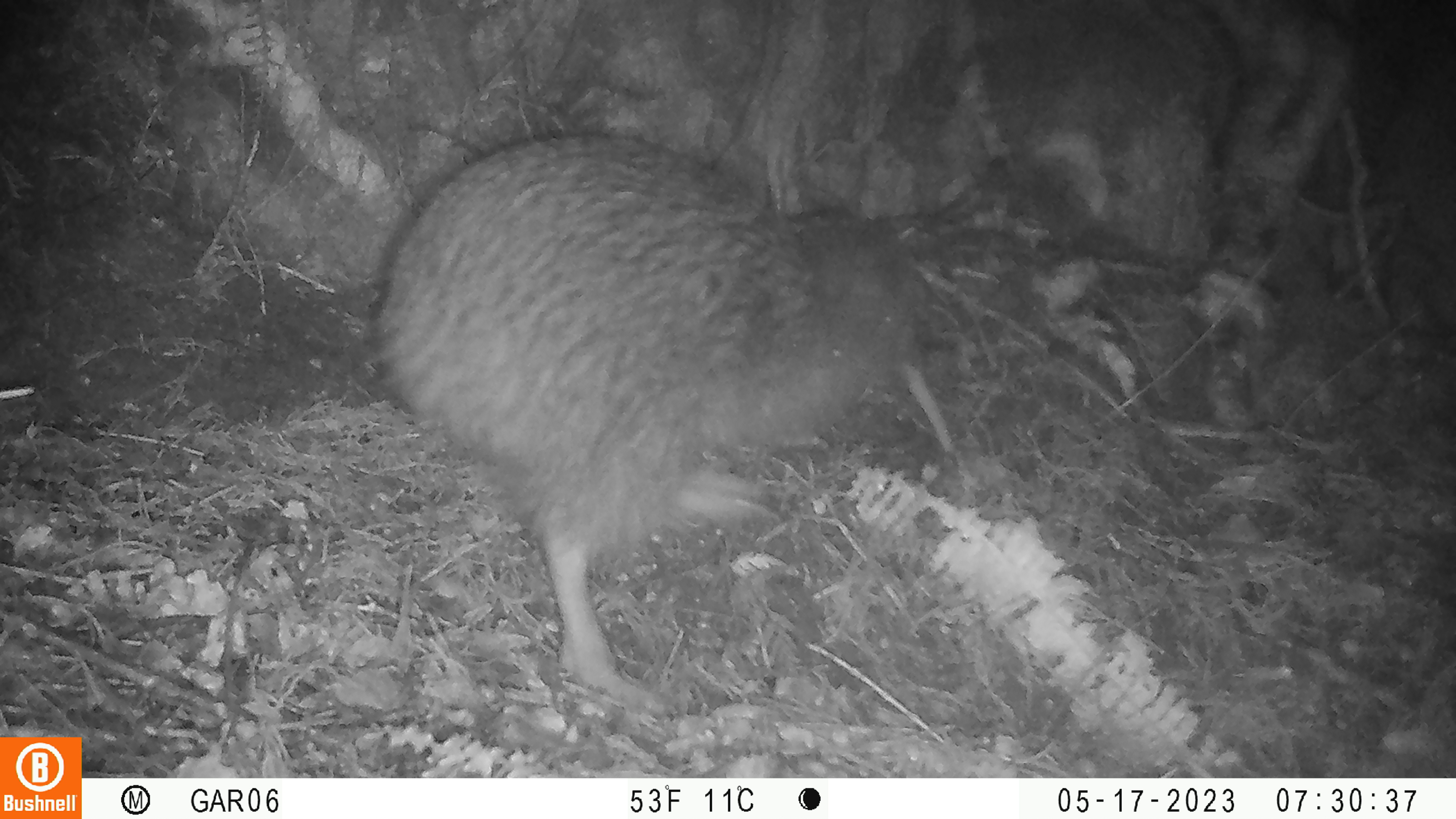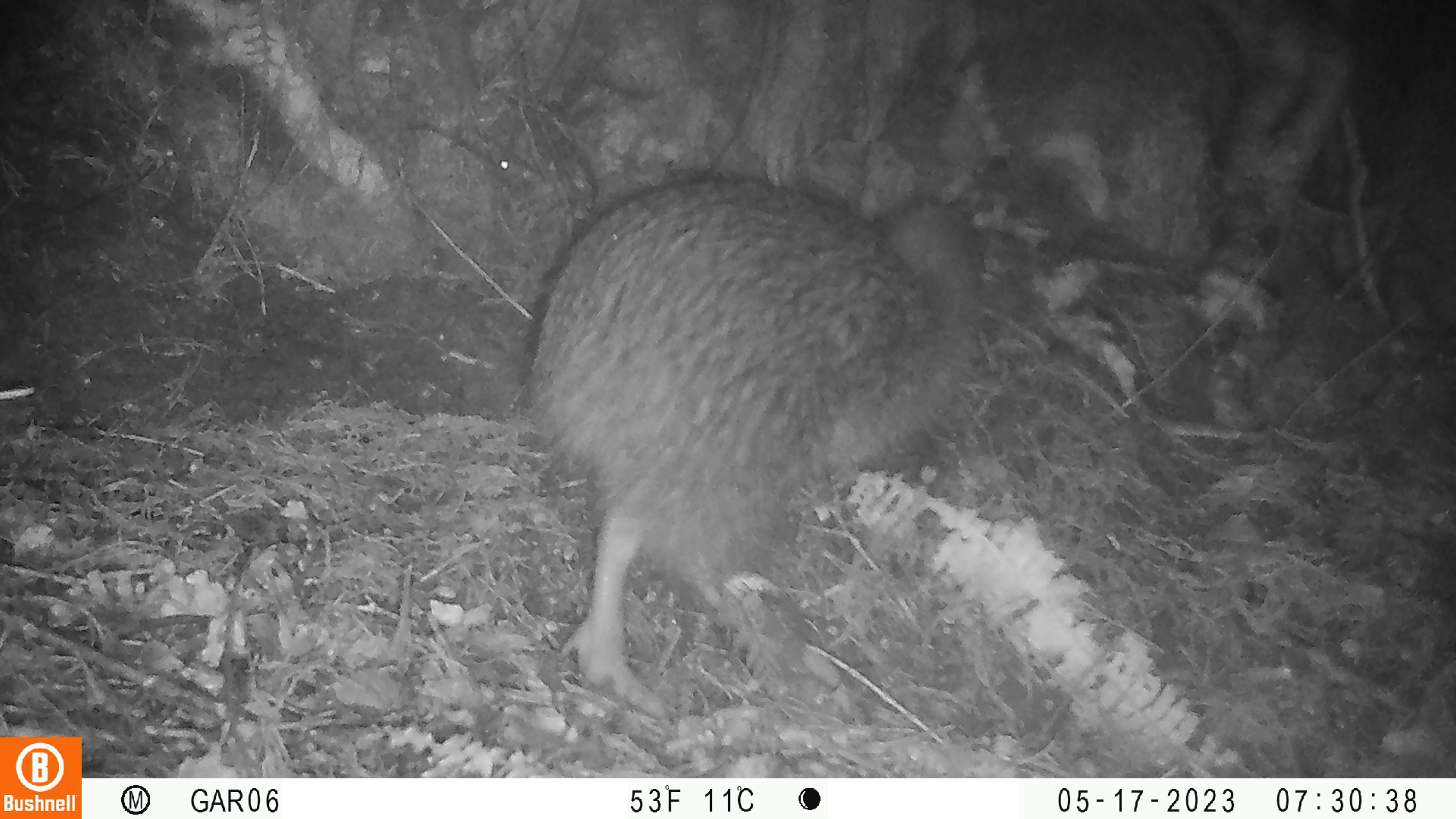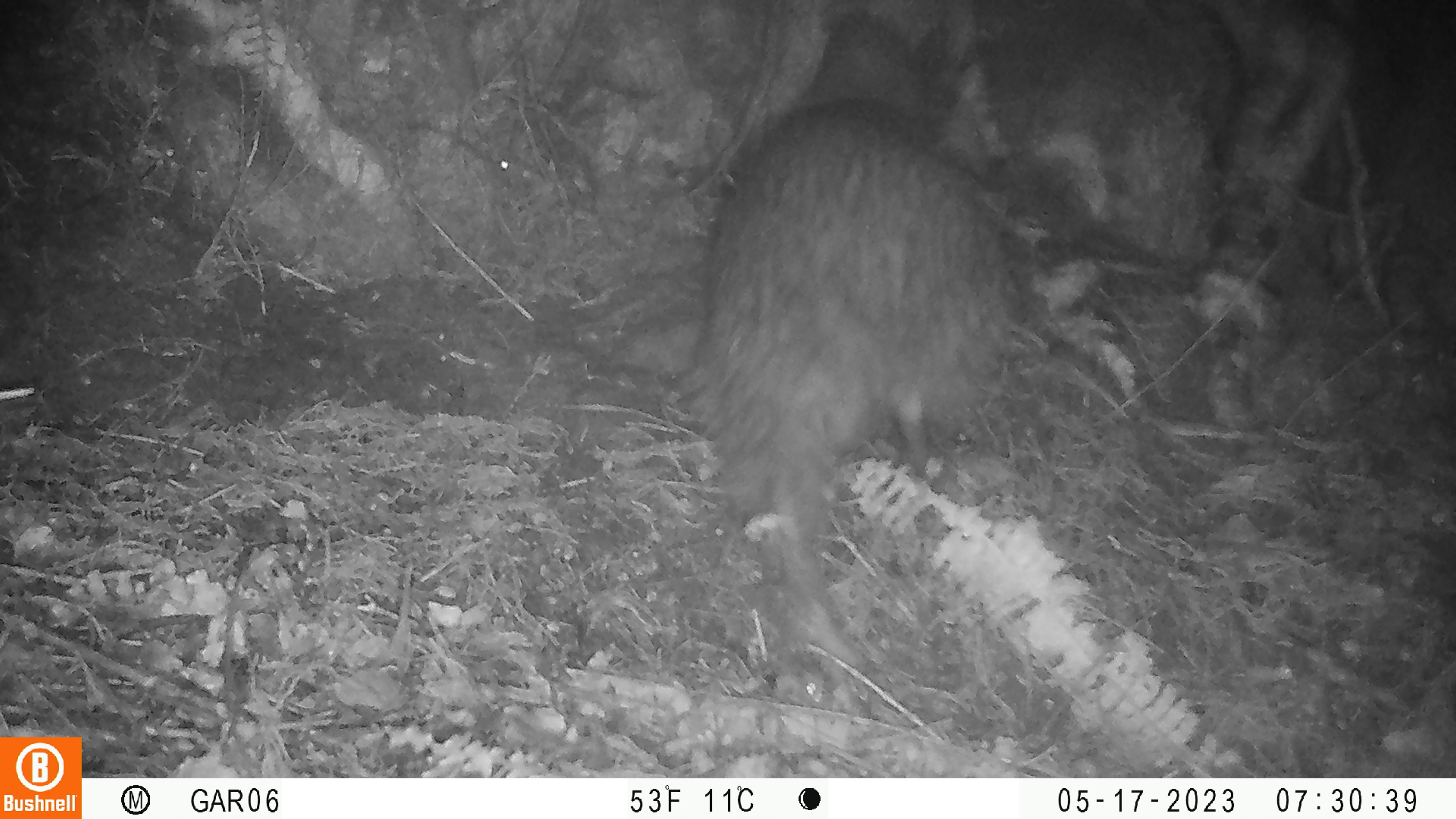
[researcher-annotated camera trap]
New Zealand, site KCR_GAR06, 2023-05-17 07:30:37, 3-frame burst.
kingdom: Animalia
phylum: Chordata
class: Aves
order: Apterygiformes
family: Apterygidae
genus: Apteryx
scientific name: Apteryx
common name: kiwi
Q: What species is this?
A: Kiwi (Apteryx).